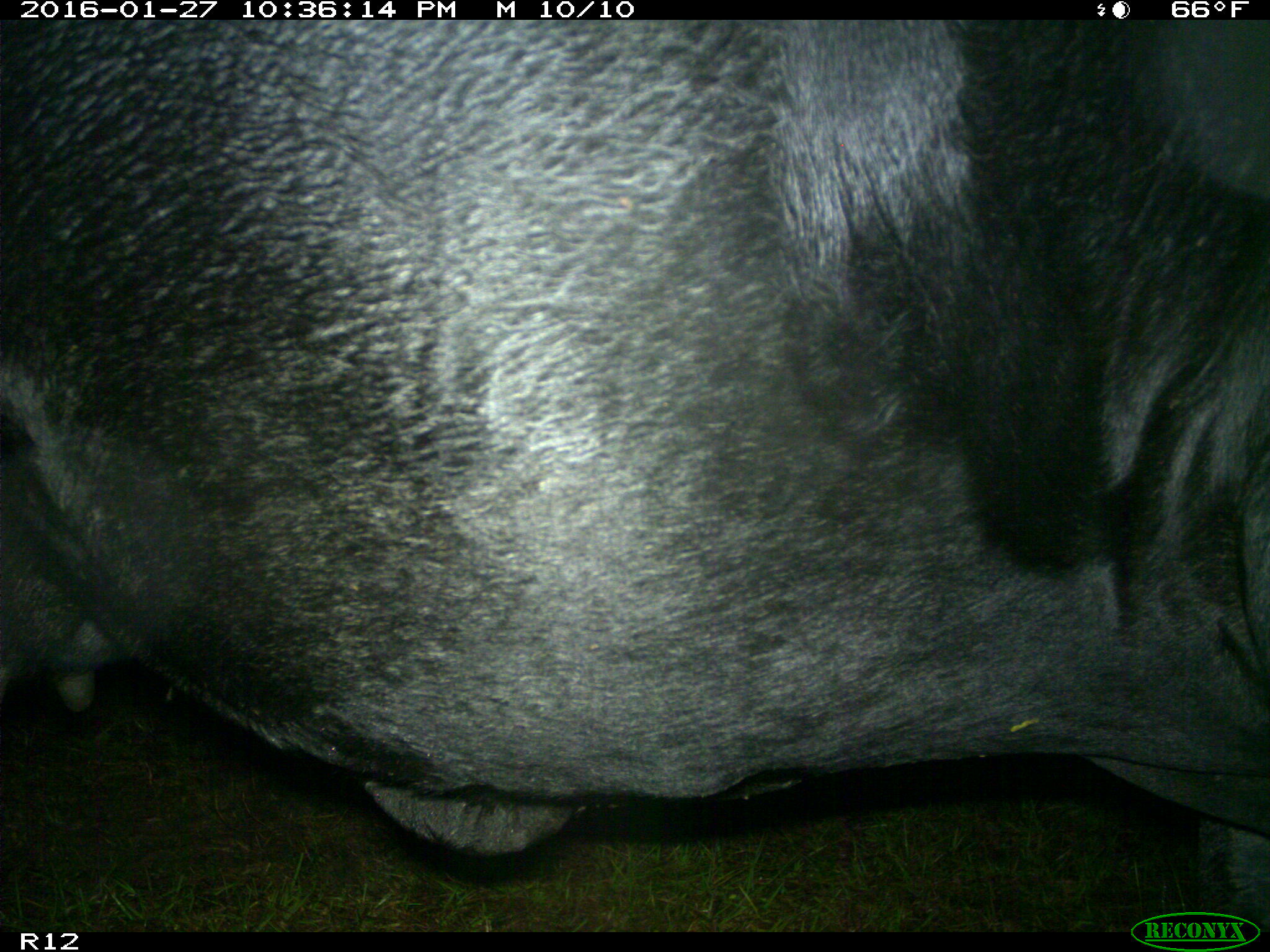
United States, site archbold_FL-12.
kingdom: Animalia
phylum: Chordata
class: Mammalia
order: Artiodactyla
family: Bovidae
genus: Bos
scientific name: Bos taurus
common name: domestic cow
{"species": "Bos taurus (domestic cow)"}